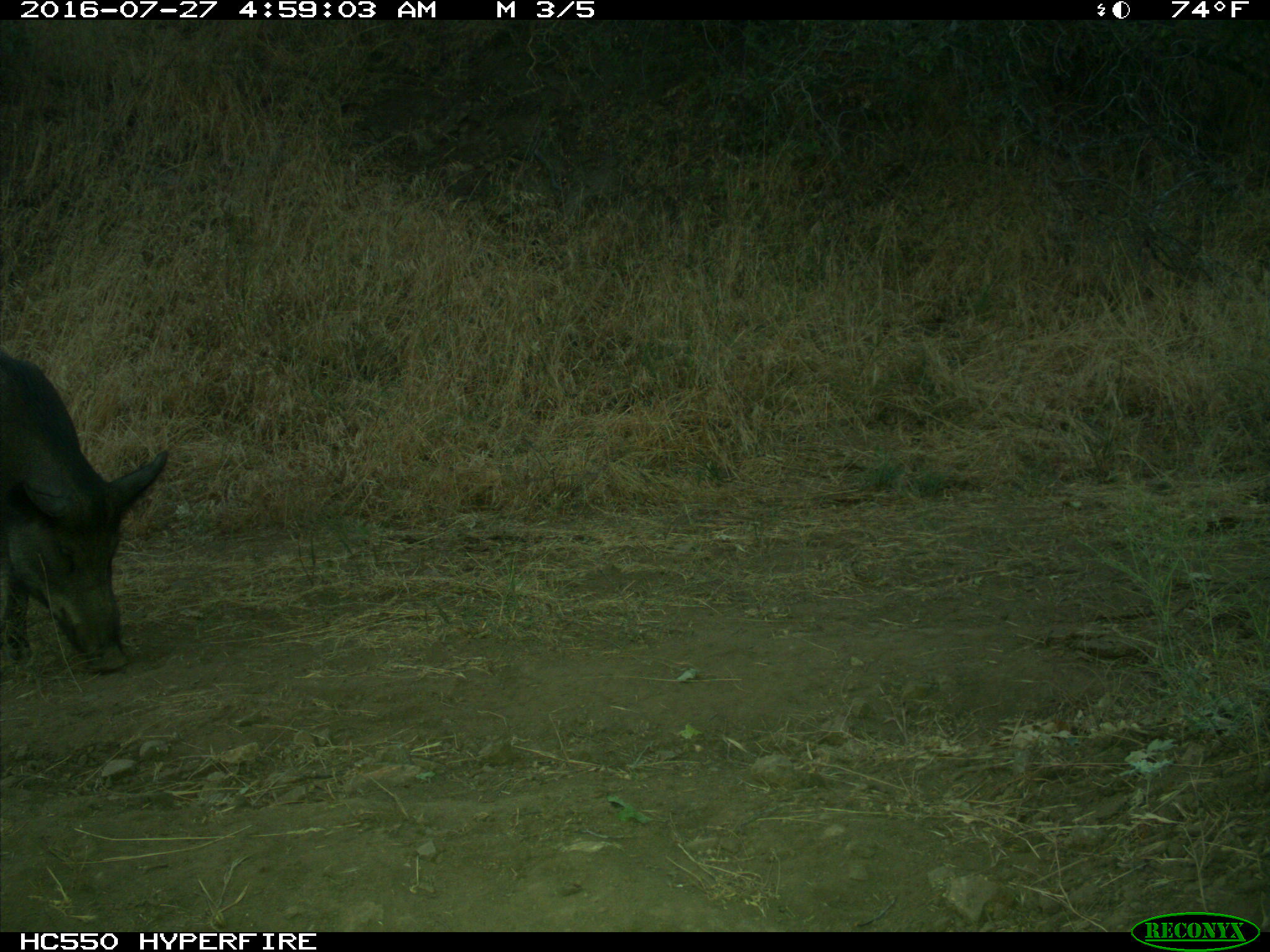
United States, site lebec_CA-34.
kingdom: Animalia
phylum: Chordata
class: Mammalia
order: Artiodactyla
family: Suidae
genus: Sus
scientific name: Sus scrofa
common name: wild boar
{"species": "Sus scrofa (wild boar)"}